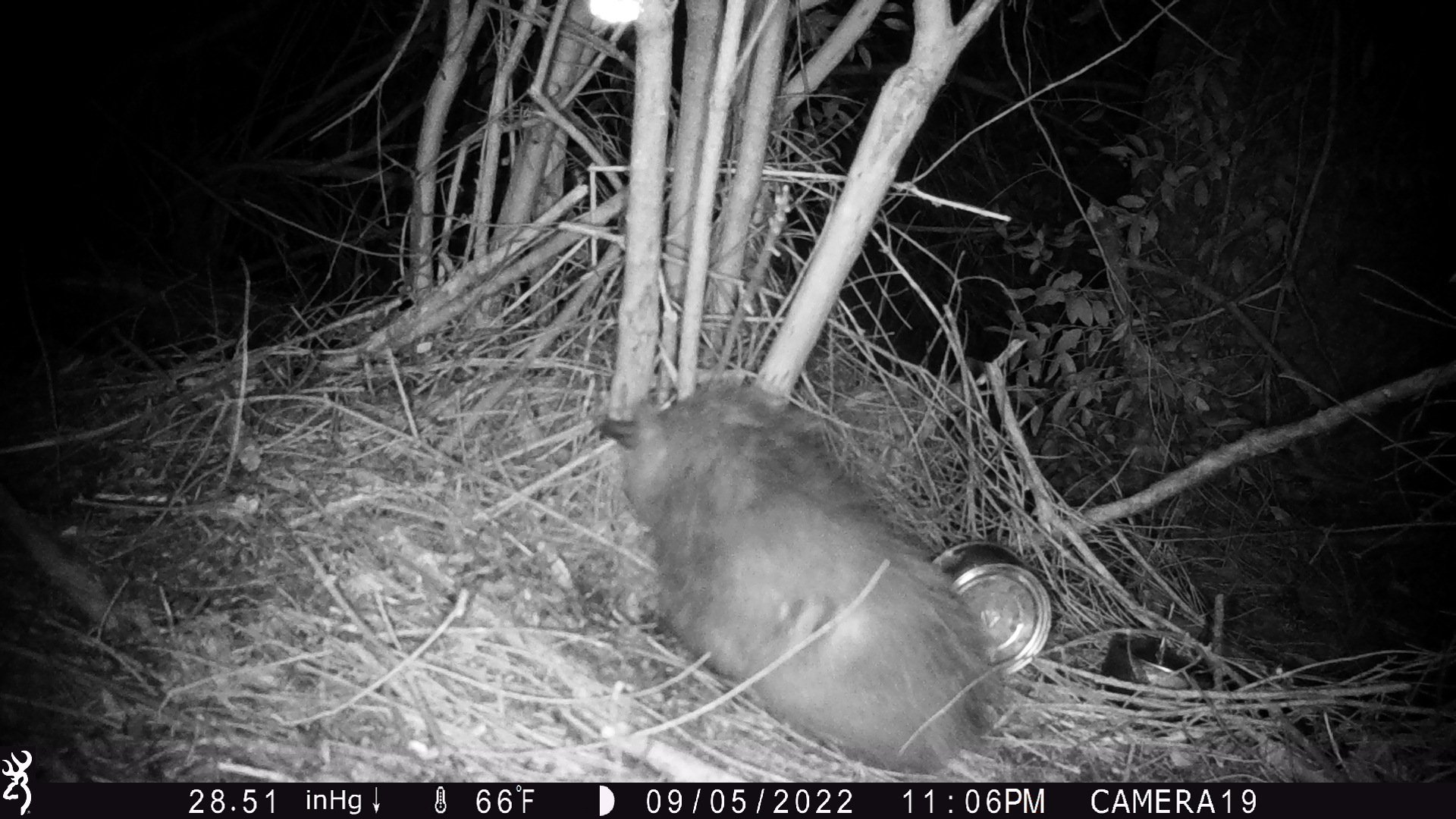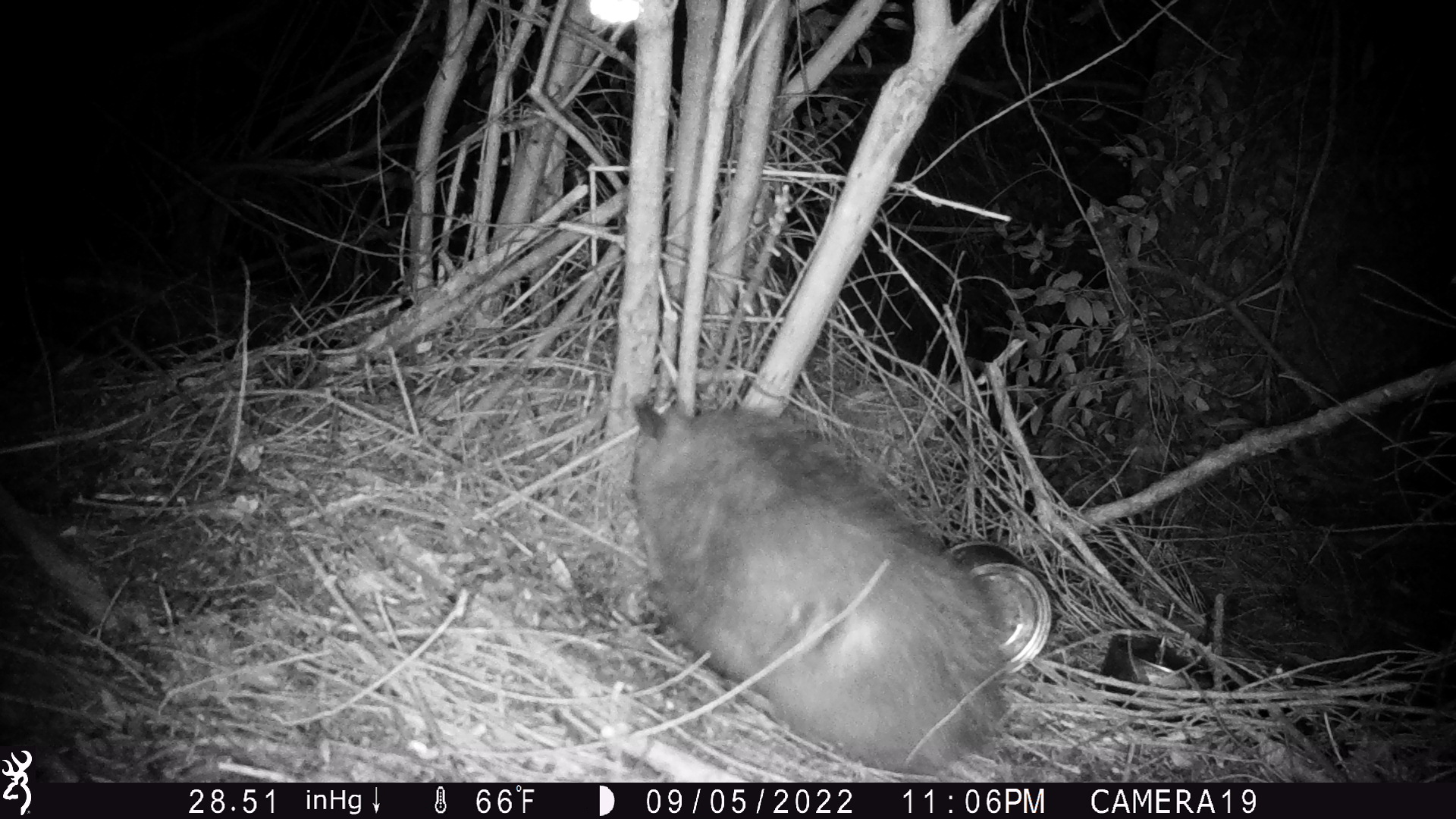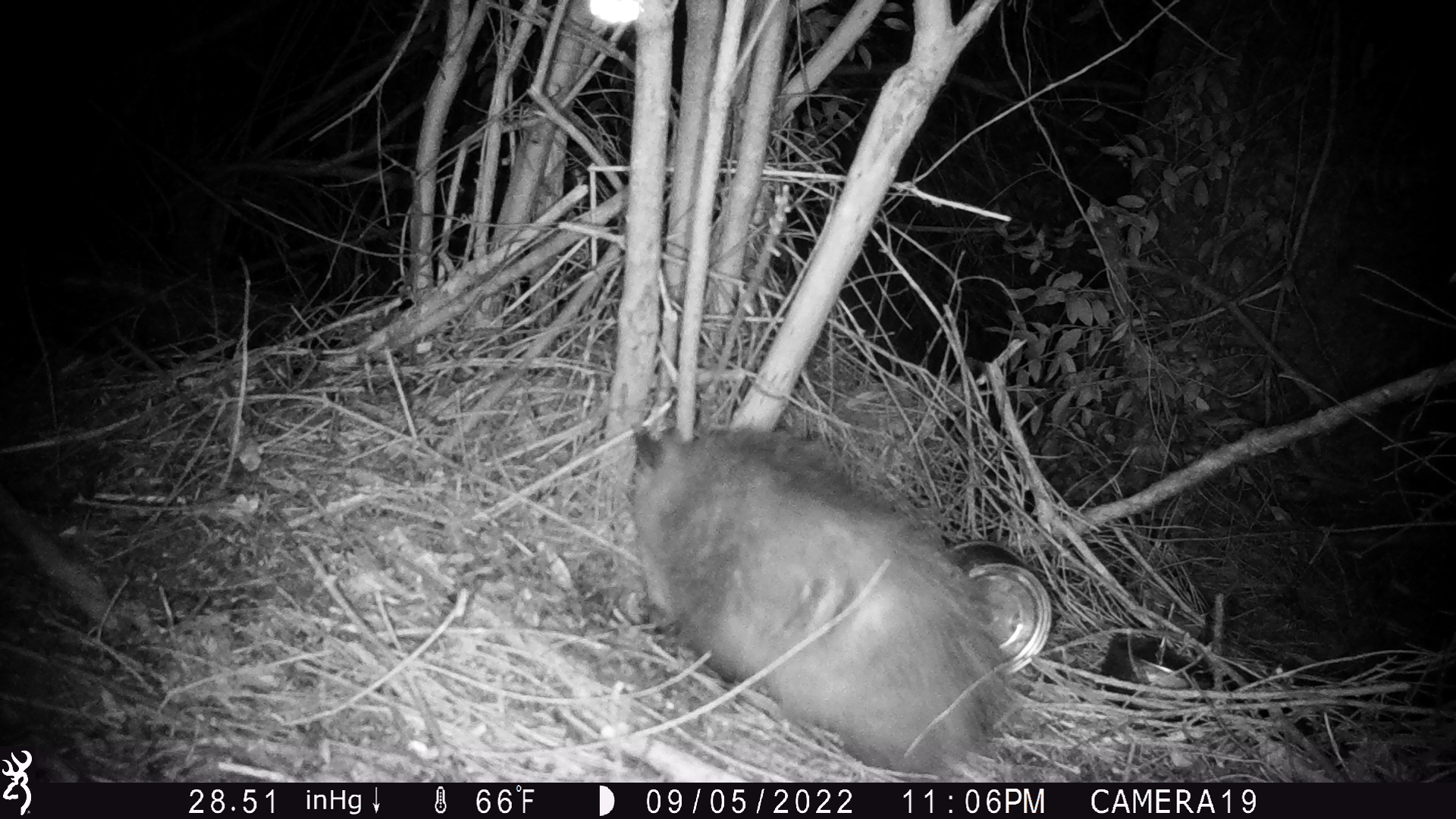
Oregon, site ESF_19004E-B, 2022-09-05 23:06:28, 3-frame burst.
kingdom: Animalia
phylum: Chordata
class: Mammalia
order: Didelphimorphia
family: Didelphidae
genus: Didelphis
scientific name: Didelphis virginiana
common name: virginia opossum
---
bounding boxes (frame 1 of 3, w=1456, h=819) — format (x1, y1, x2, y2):
virginia opossum: (599, 362, 998, 772)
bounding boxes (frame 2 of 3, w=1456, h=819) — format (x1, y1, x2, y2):
virginia opossum: (599, 376, 1023, 769)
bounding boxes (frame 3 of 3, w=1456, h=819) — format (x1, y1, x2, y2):
virginia opossum: (616, 414, 1025, 780)